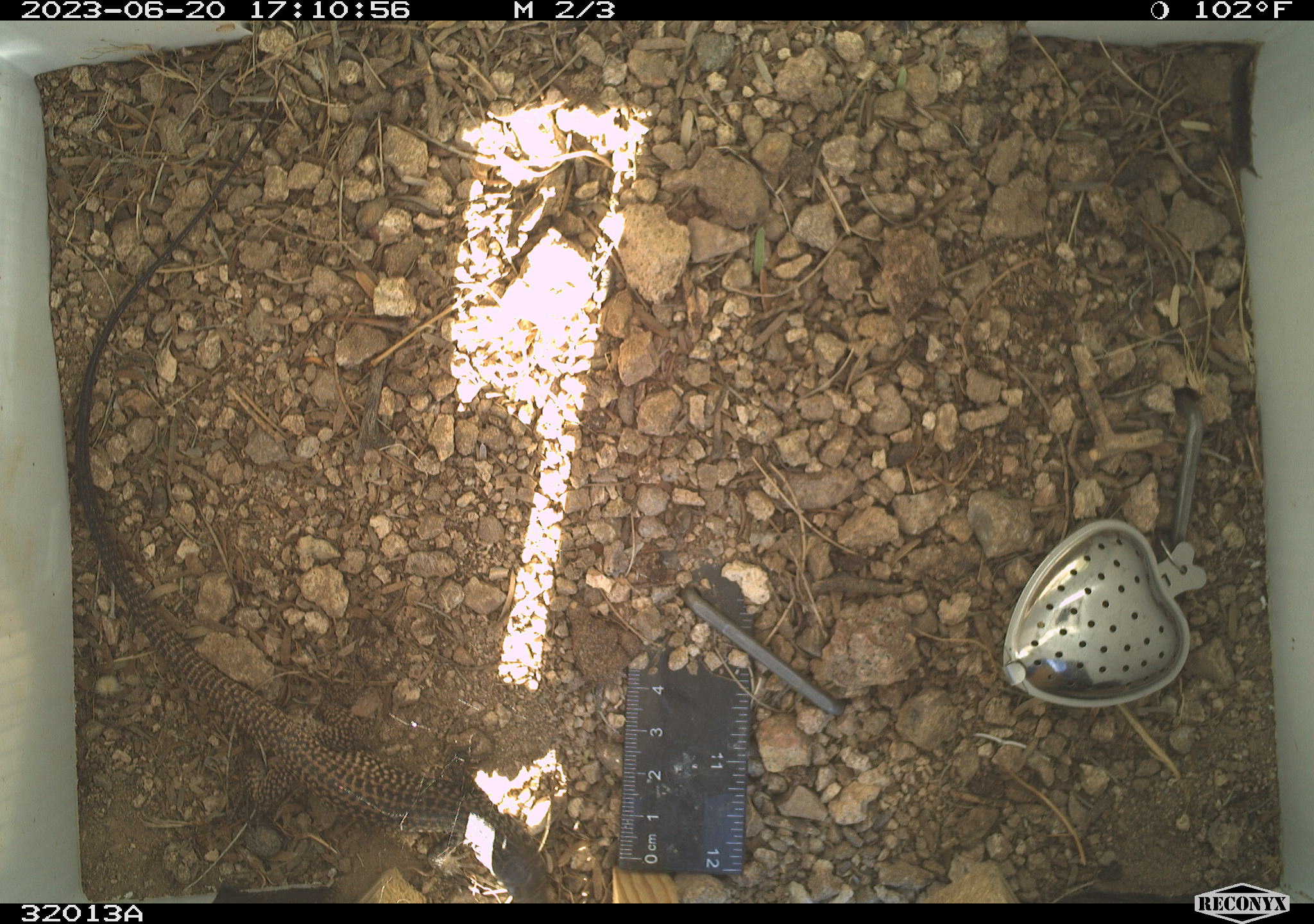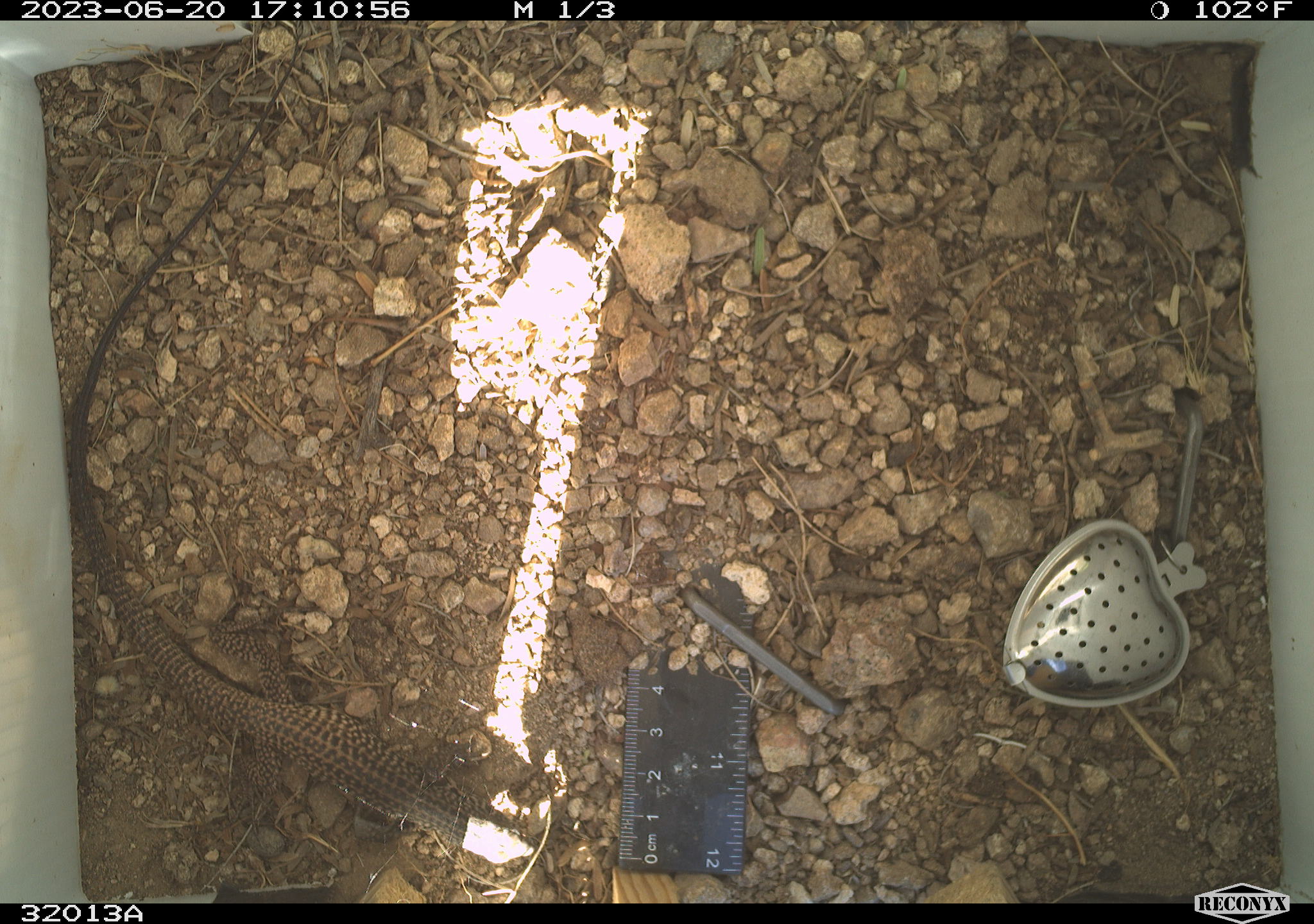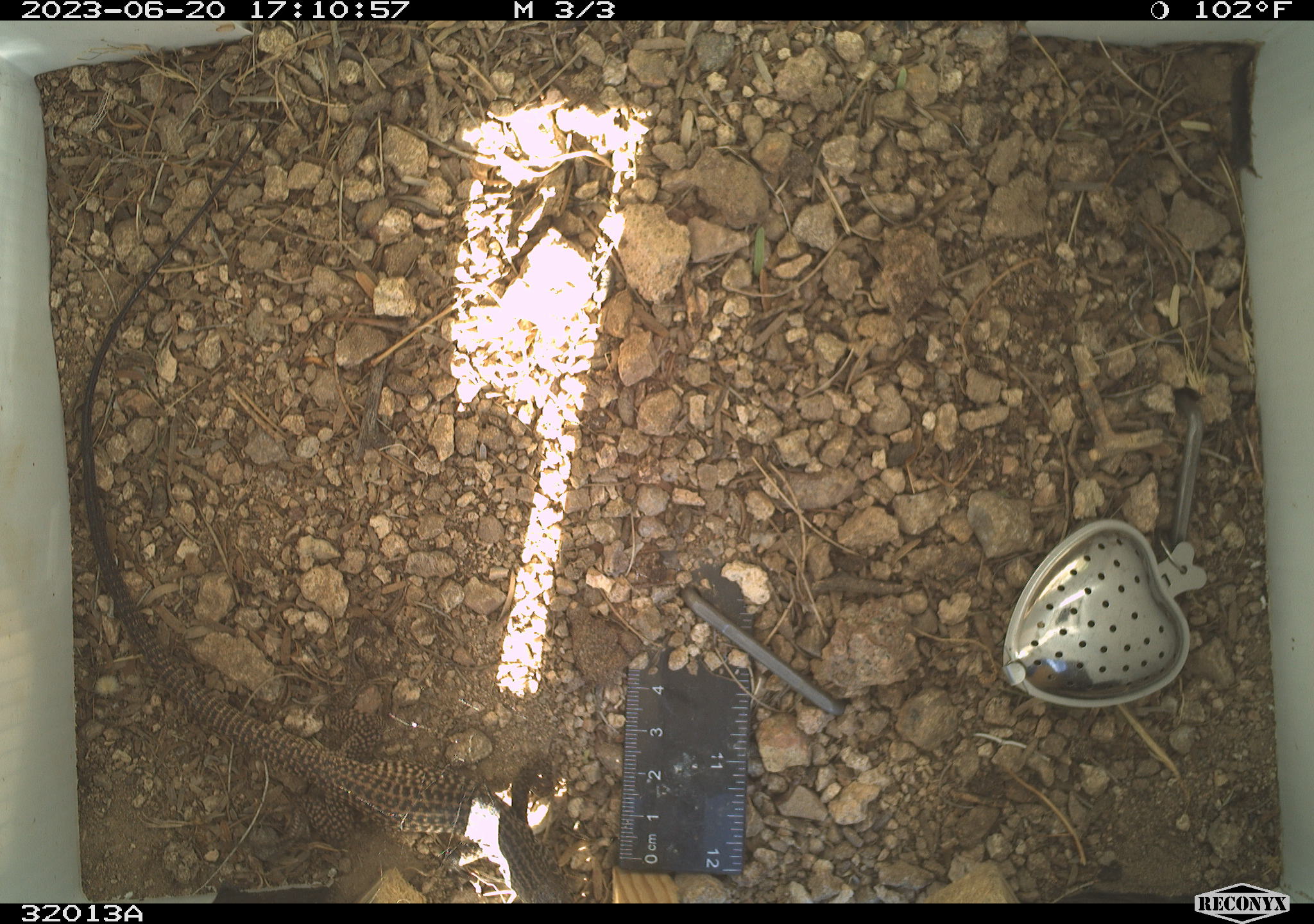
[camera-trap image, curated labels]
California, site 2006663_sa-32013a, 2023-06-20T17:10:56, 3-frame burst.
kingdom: Animalia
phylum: Chordata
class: Reptilia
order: Squamata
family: Teiidae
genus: Aspidoscelis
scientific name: Aspidoscelis tigris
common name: western whiptail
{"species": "western whiptail (Aspidoscelis tigris)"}